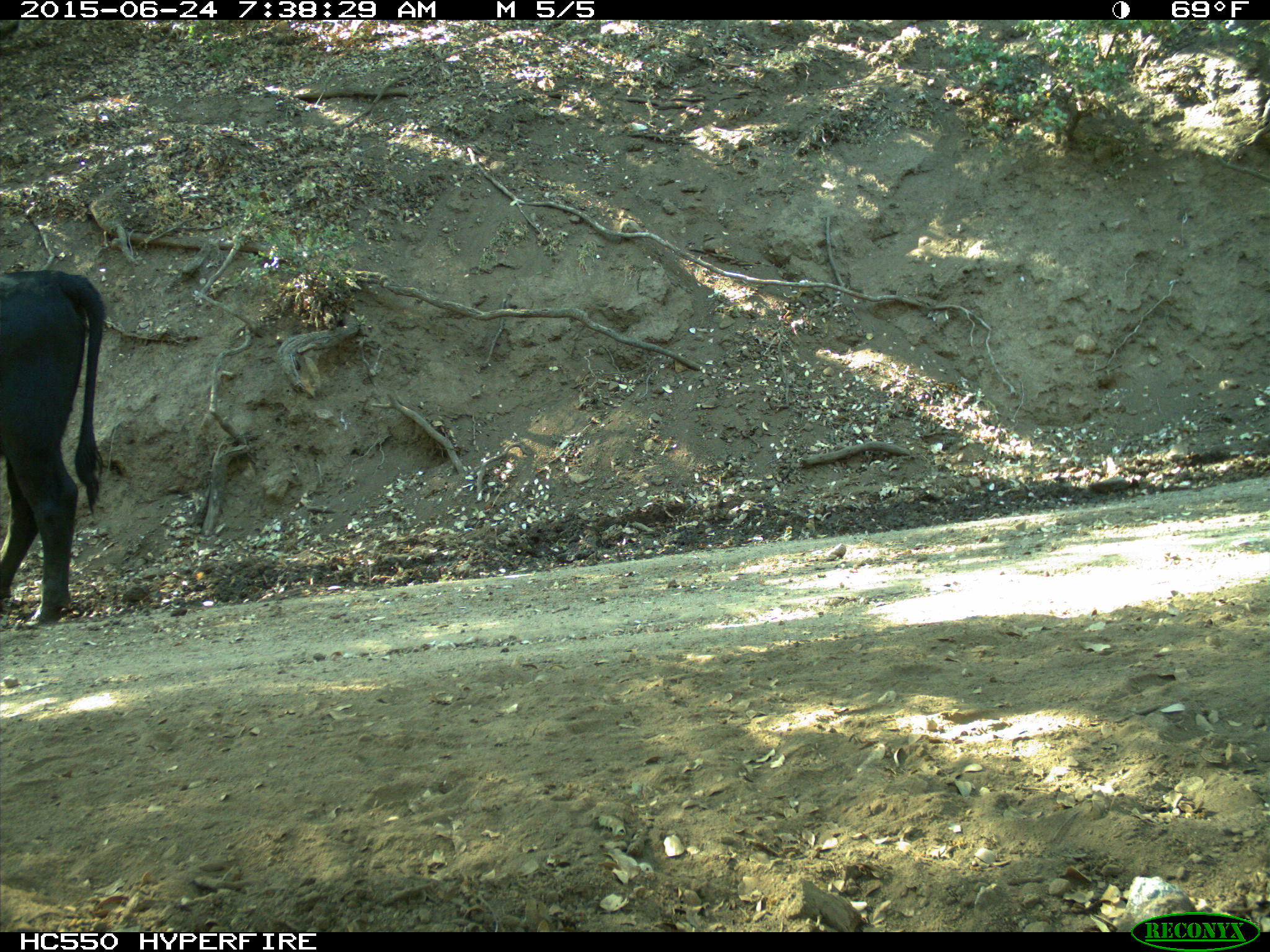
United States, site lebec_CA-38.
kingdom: Animalia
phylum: Chordata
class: Mammalia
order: Artiodactyla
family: Bovidae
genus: Bos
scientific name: Bos taurus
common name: domestic cow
Bos taurus (domestic cow).